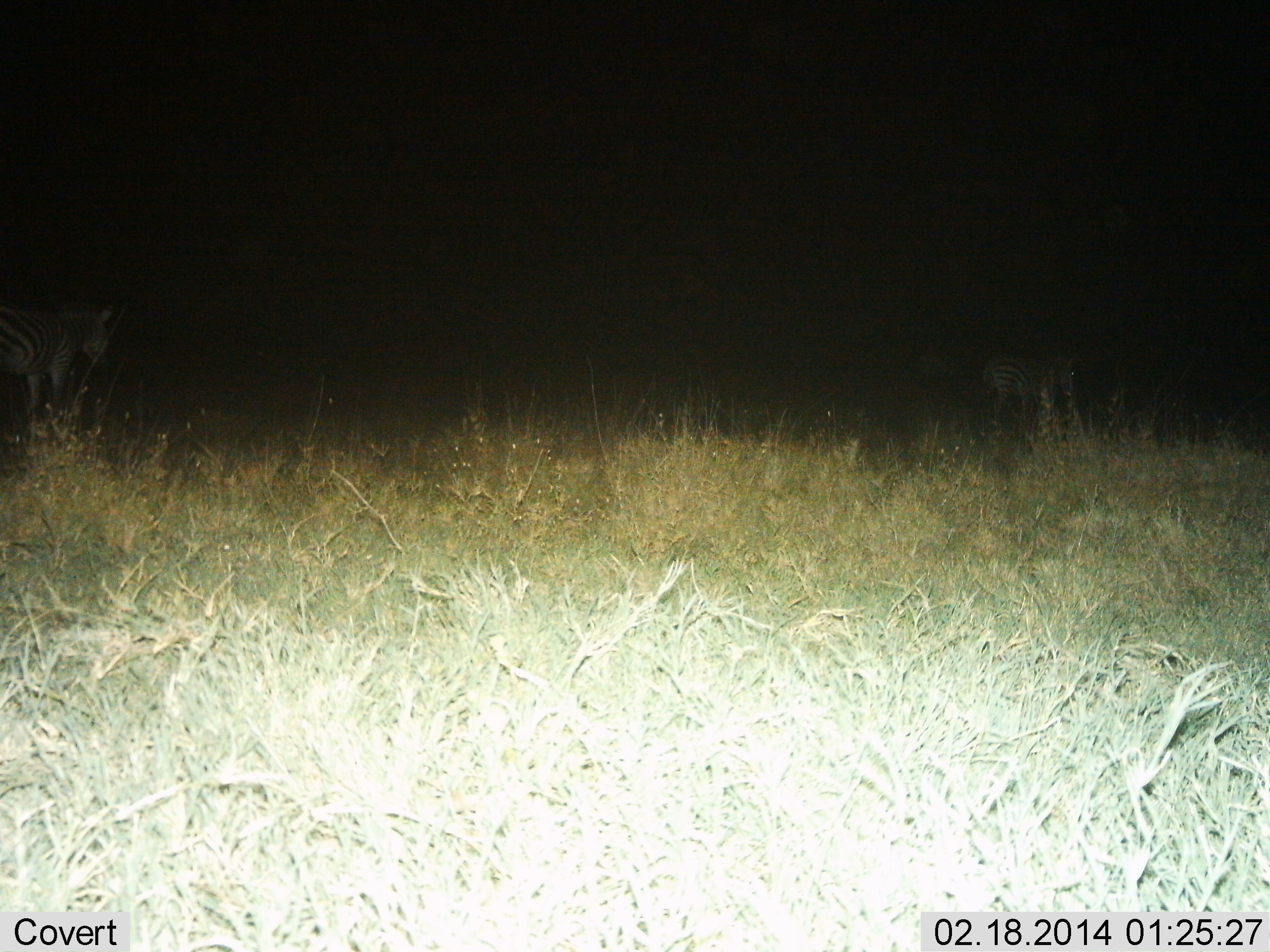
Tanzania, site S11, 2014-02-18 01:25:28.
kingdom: Animalia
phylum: Chordata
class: Mammalia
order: Perissodactyla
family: Equidae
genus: Equus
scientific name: Equus quagga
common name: plains zebra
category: zebra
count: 2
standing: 50%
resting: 10%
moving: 40%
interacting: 0%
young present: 0%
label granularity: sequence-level